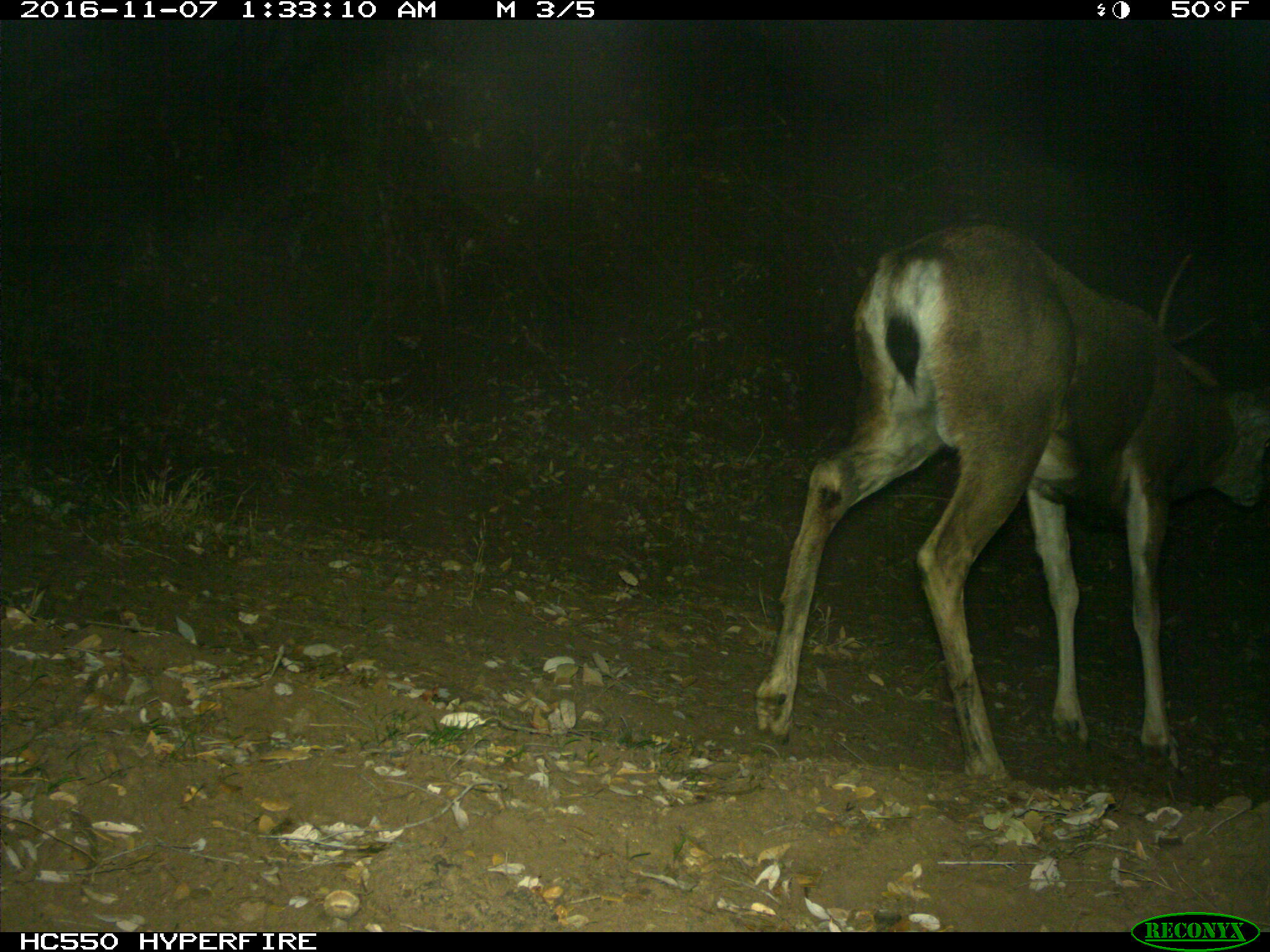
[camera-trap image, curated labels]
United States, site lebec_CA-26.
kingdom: Animalia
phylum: Chordata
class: Mammalia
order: Artiodactyla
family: Cervidae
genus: Odocoileus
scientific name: Odocoileus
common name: deer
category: unidentified deer